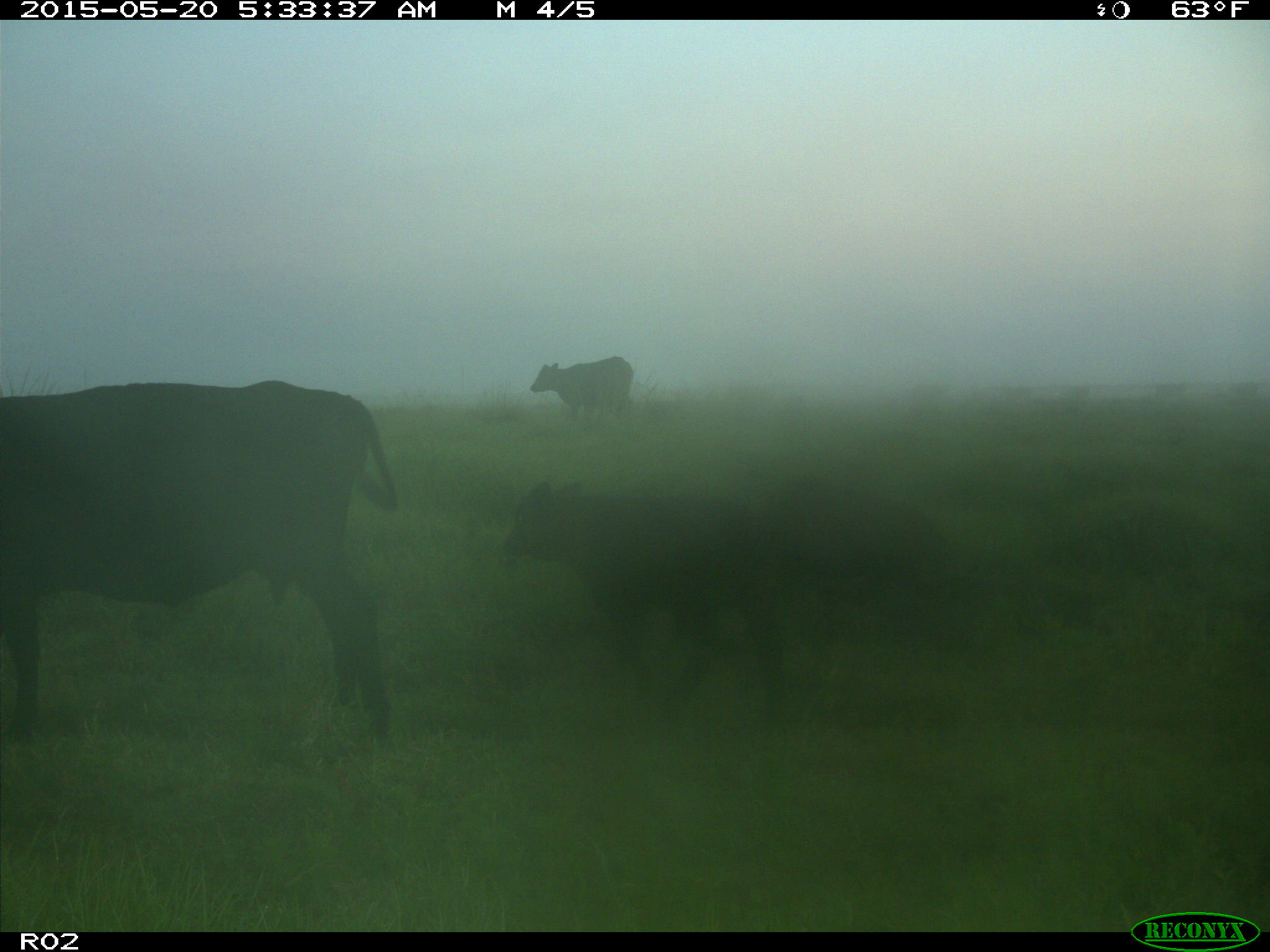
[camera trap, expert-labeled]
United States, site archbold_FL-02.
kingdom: Animalia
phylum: Chordata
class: Mammalia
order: Artiodactyla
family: Bovidae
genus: Bos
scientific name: Bos taurus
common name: domestic cow